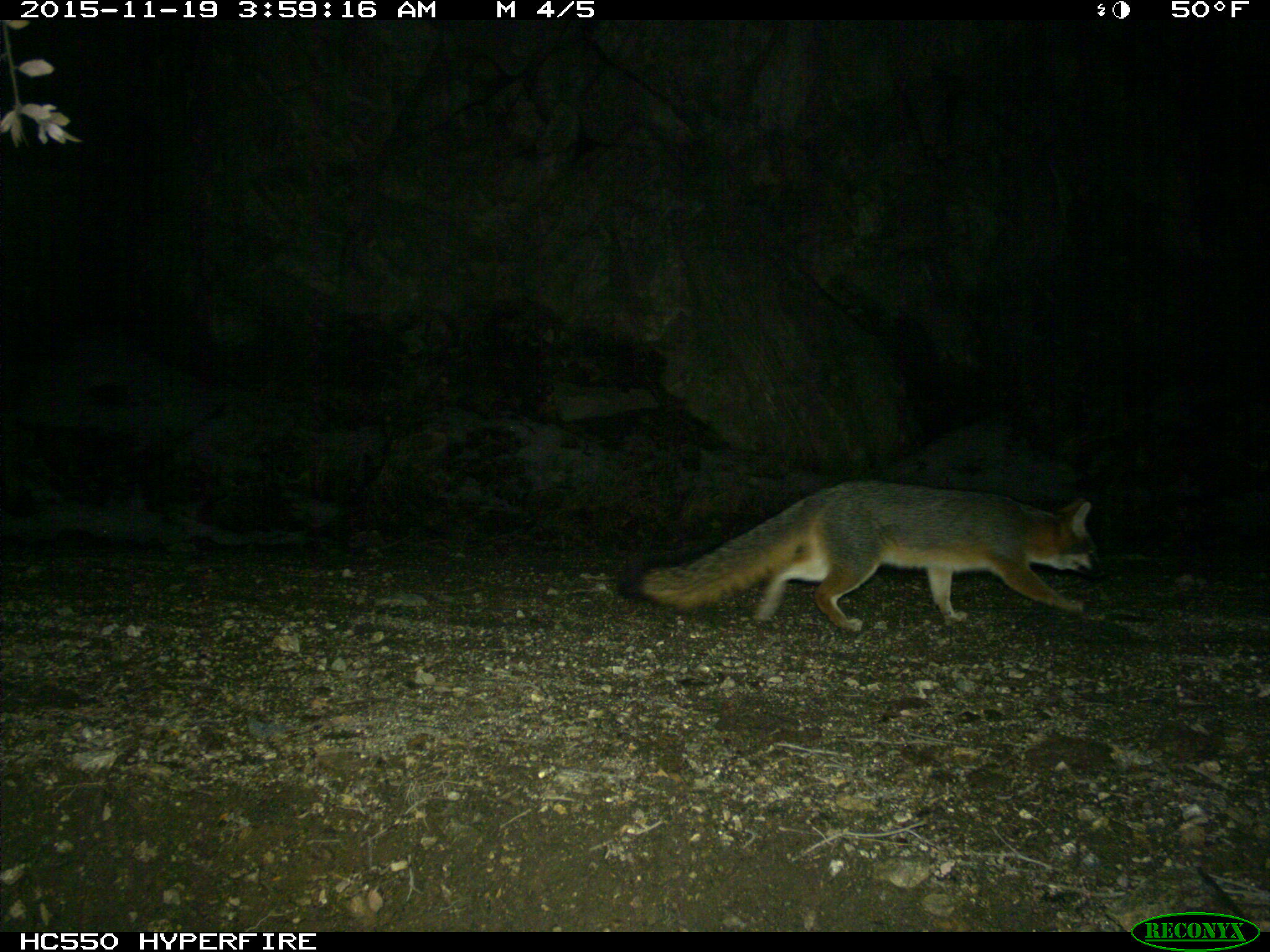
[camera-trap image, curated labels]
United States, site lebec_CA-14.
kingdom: Animalia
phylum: Chordata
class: Mammalia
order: Carnivora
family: Canidae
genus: Urocyon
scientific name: Urocyon cinereoargenteus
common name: gray fox